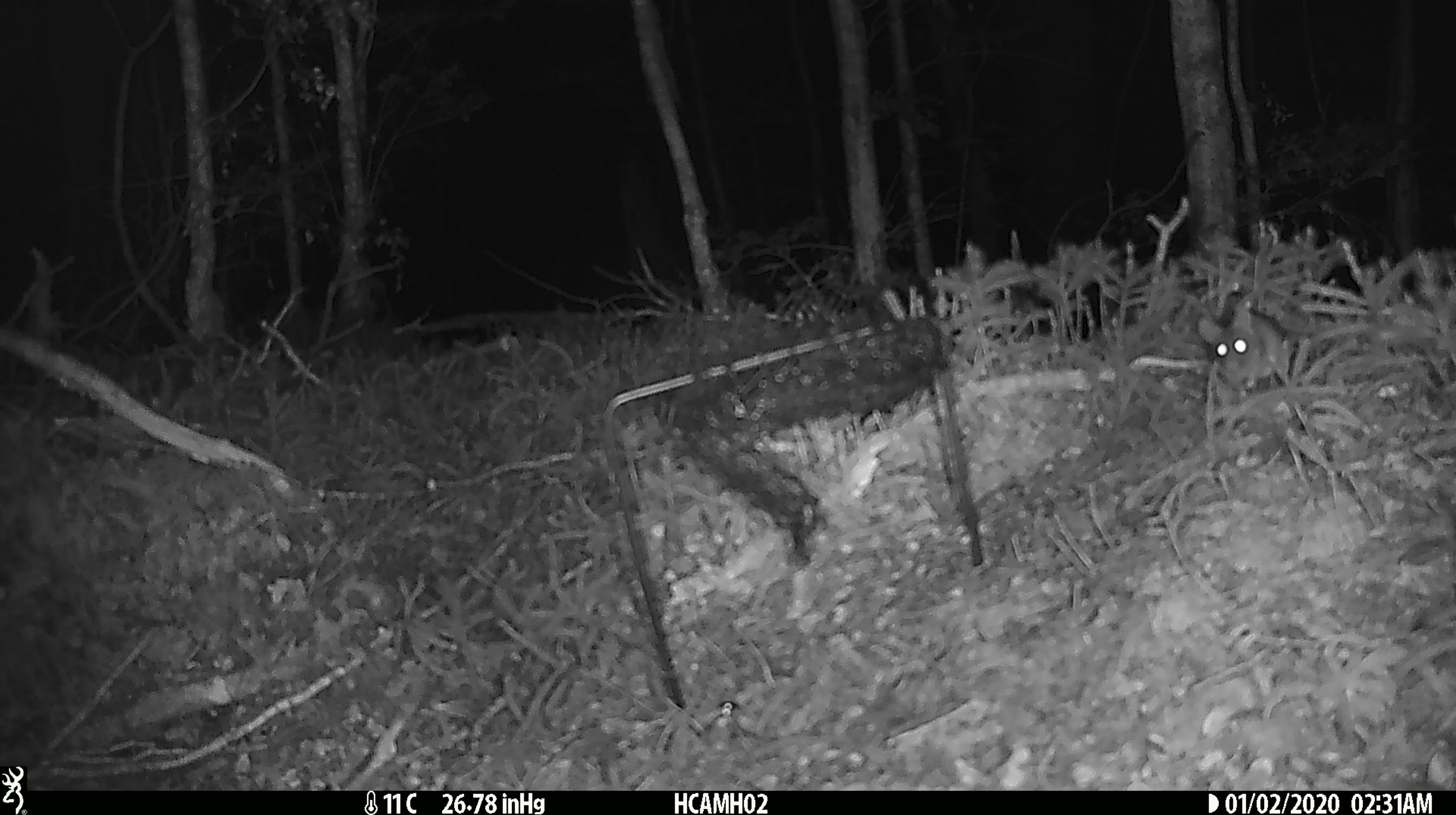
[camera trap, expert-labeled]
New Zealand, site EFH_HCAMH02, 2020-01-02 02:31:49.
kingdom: Animalia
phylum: Chordata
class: Mammalia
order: Rodentia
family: Muridae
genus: Mus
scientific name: Mus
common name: mouse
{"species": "mouse (Mus)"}